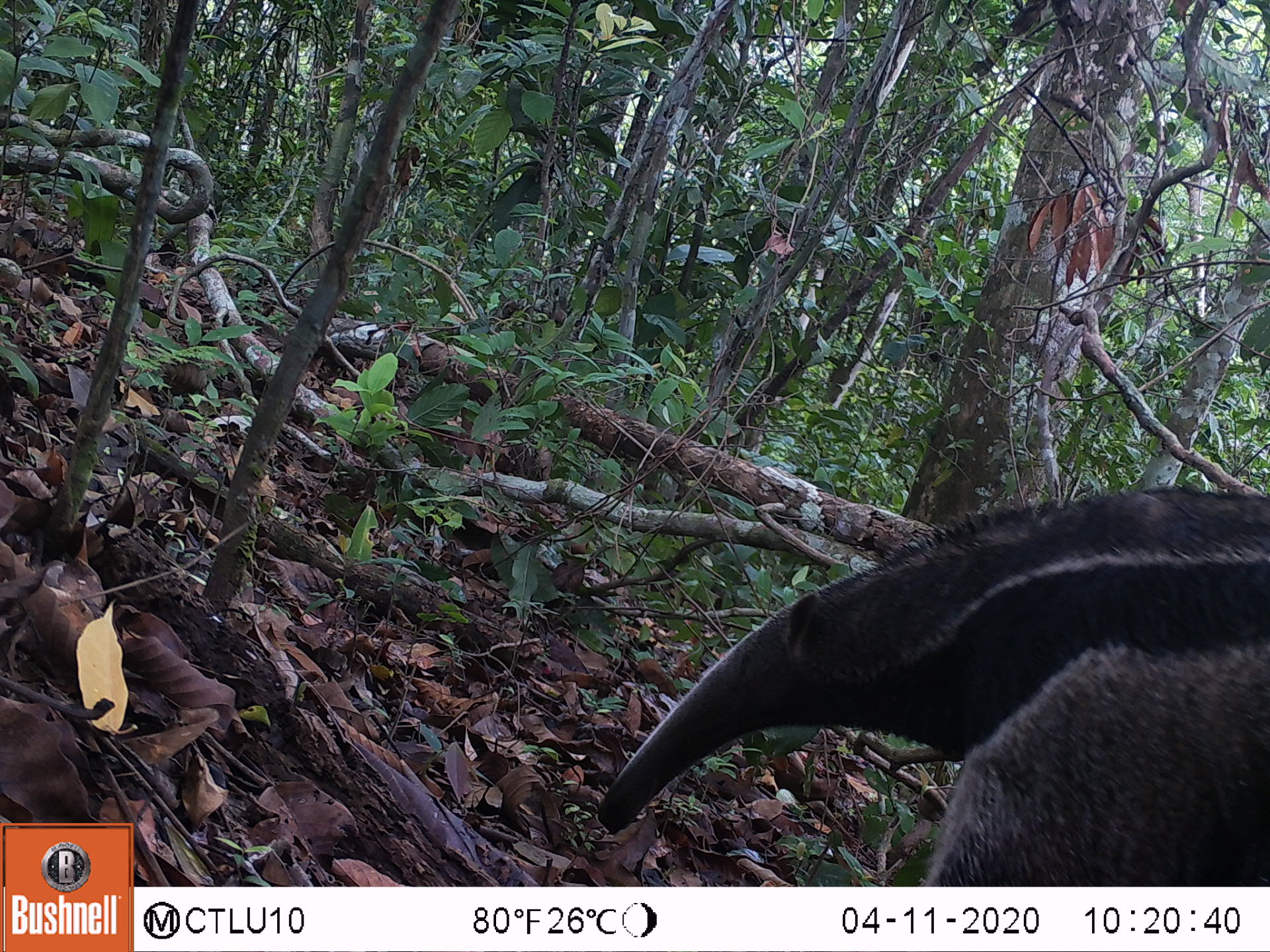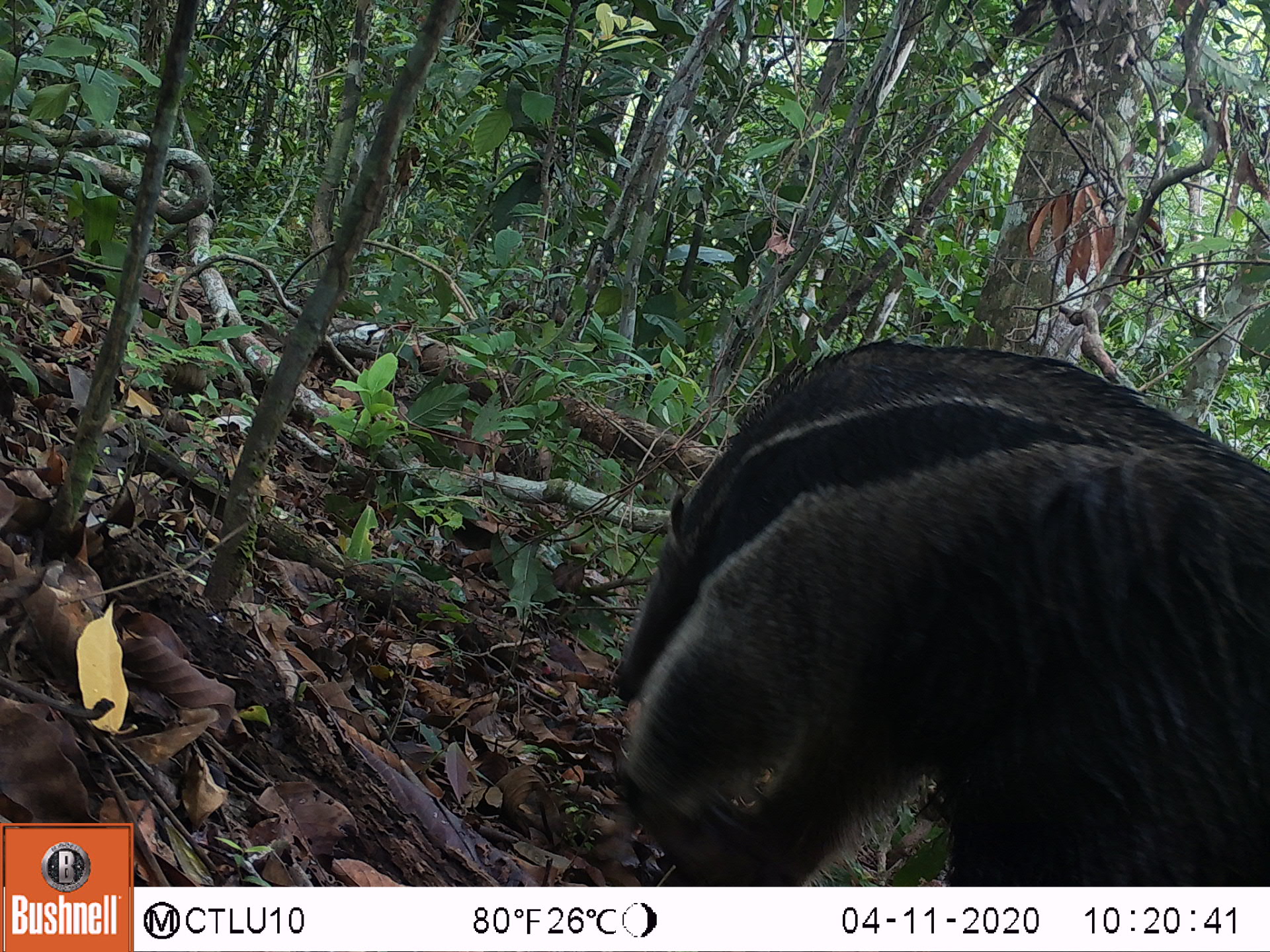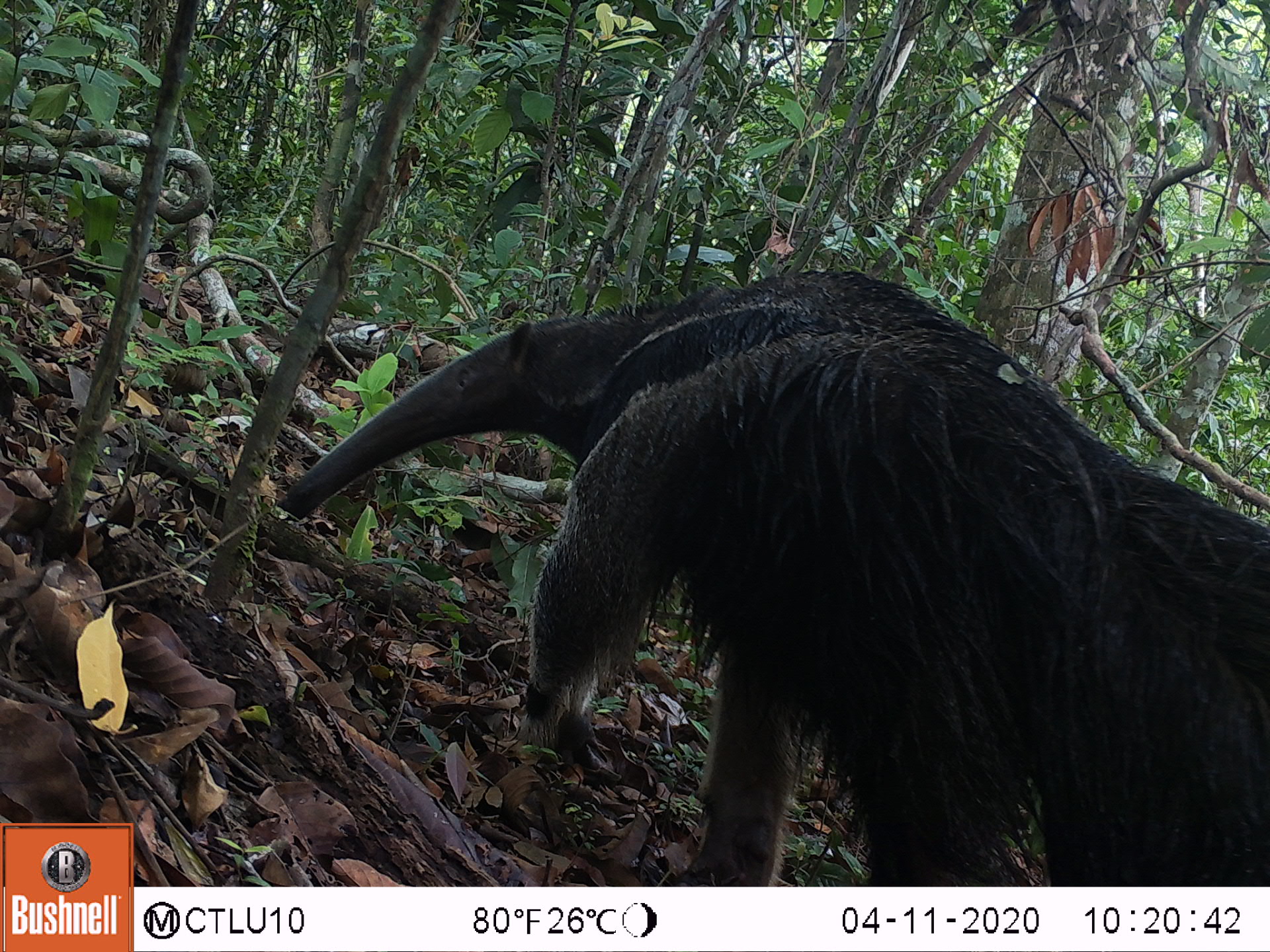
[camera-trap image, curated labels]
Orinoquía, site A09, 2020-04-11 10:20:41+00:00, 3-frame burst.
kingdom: Animalia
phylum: Chordata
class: Mammalia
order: Pilosa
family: Myrmecophagidae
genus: Myrmecophaga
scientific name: Myrmecophaga tridactyla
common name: giant anteater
Giant anteater (Myrmecophaga tridactyla).